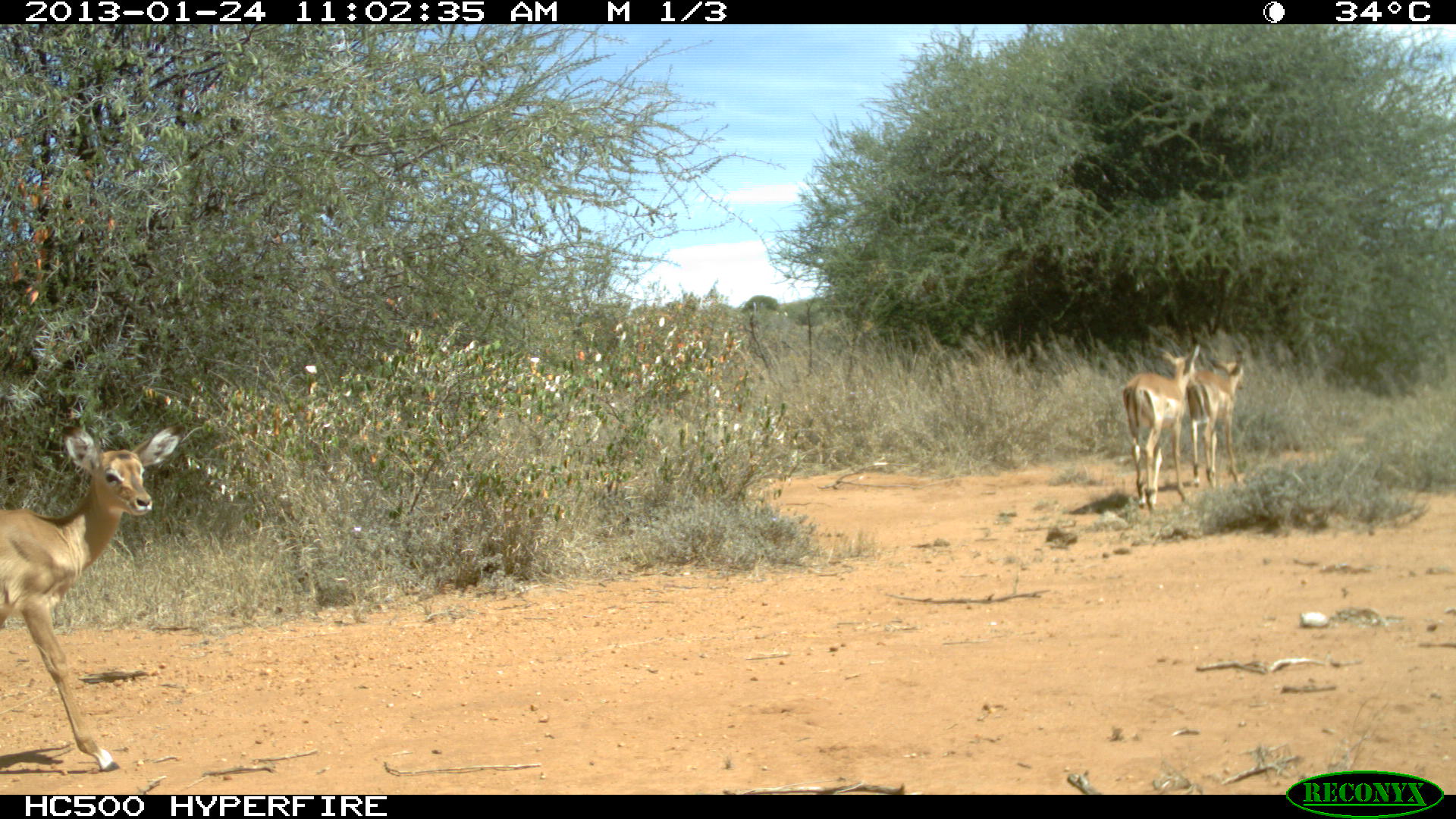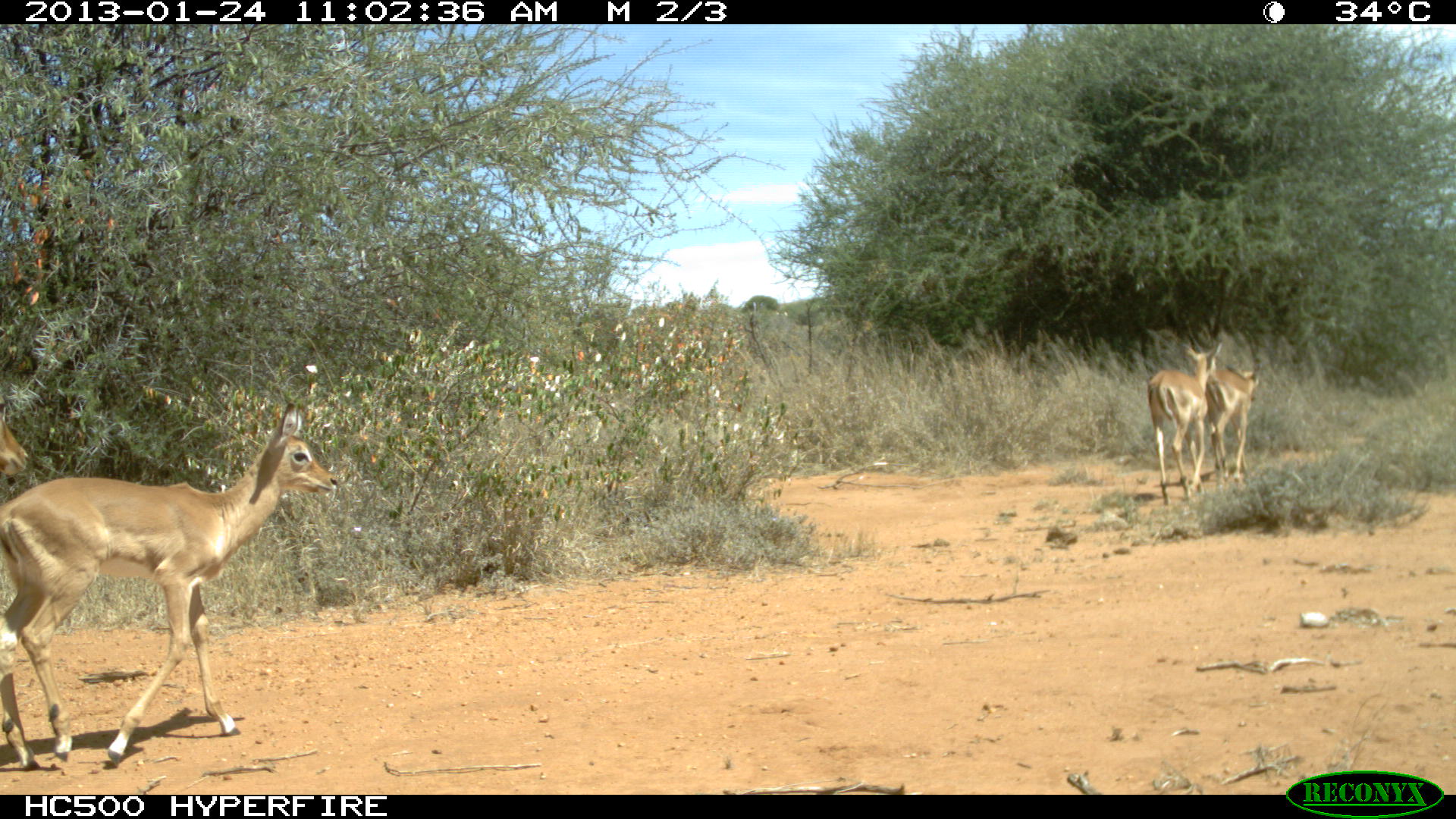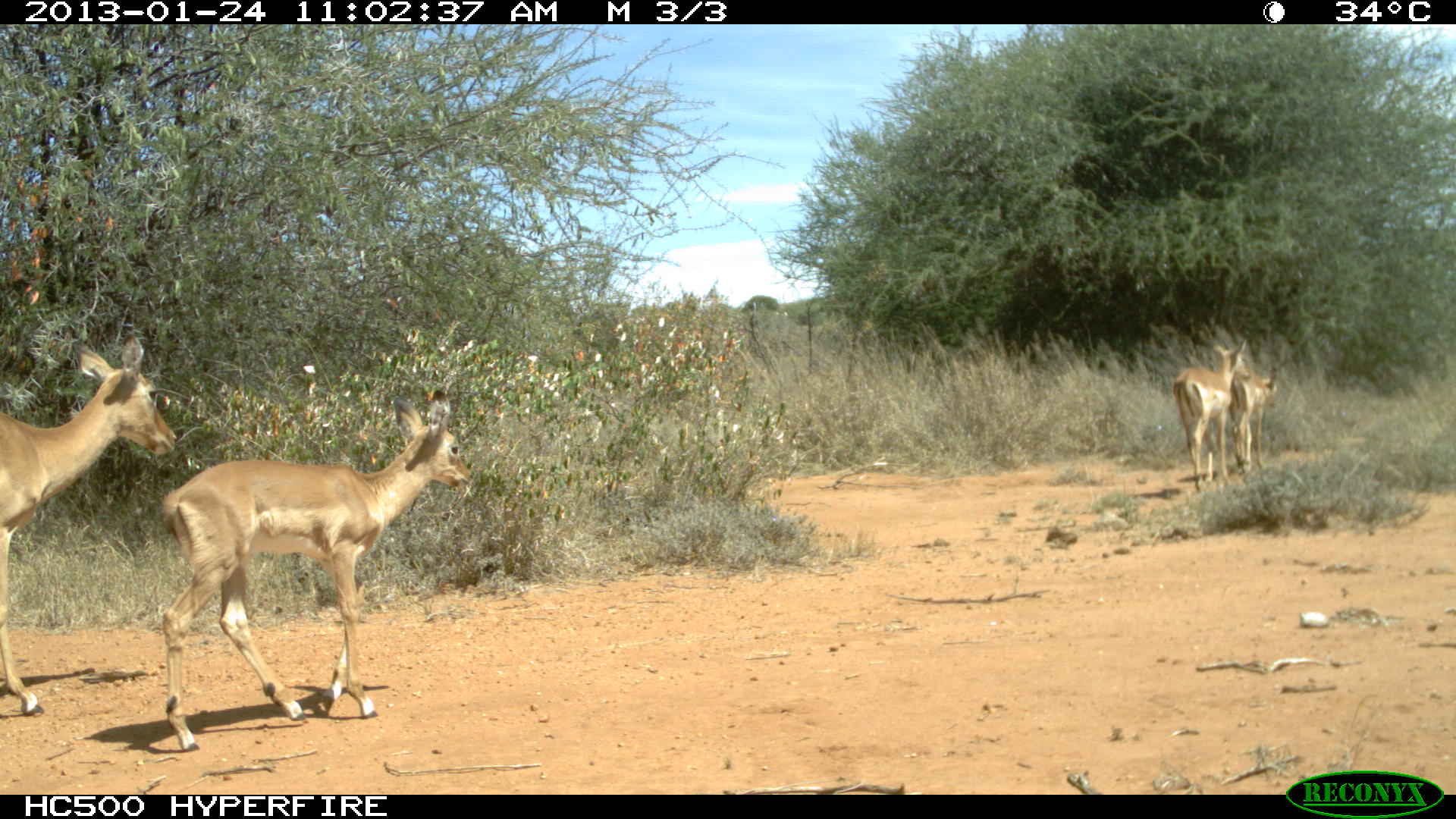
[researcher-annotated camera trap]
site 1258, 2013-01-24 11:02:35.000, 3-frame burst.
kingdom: Animalia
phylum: Chordata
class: Mammalia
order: Artiodactyla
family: Bovidae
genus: Aepyceros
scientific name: Aepyceros melampus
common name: impala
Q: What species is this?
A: Aepyceros melampus (impala).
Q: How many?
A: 2.